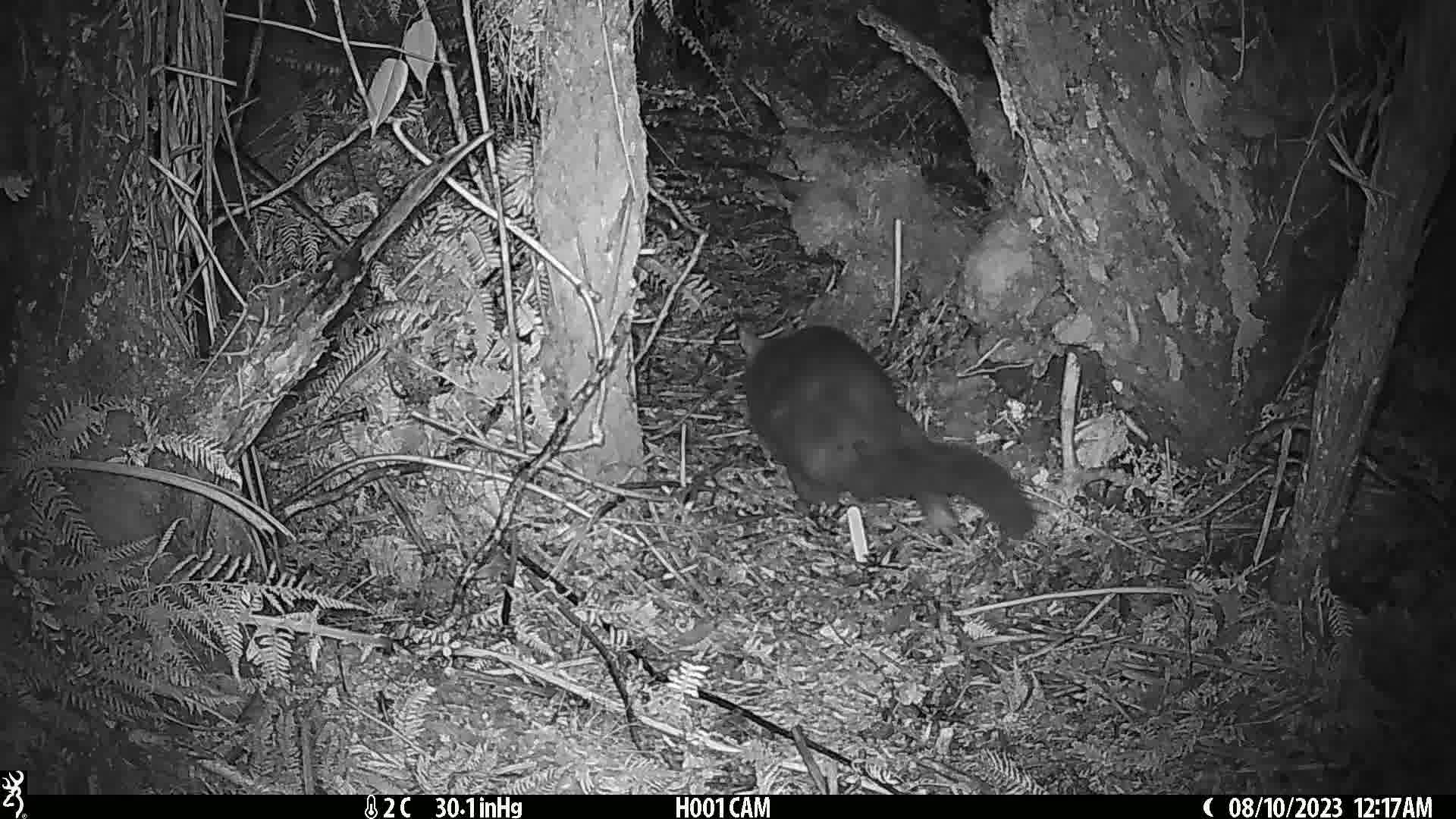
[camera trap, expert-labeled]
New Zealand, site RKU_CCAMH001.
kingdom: Animalia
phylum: Chordata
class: Mammalia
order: Diprotodontia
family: Phalangeridae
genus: Trichosurus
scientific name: Trichosurus vulpecula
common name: common brushtail possum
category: possum